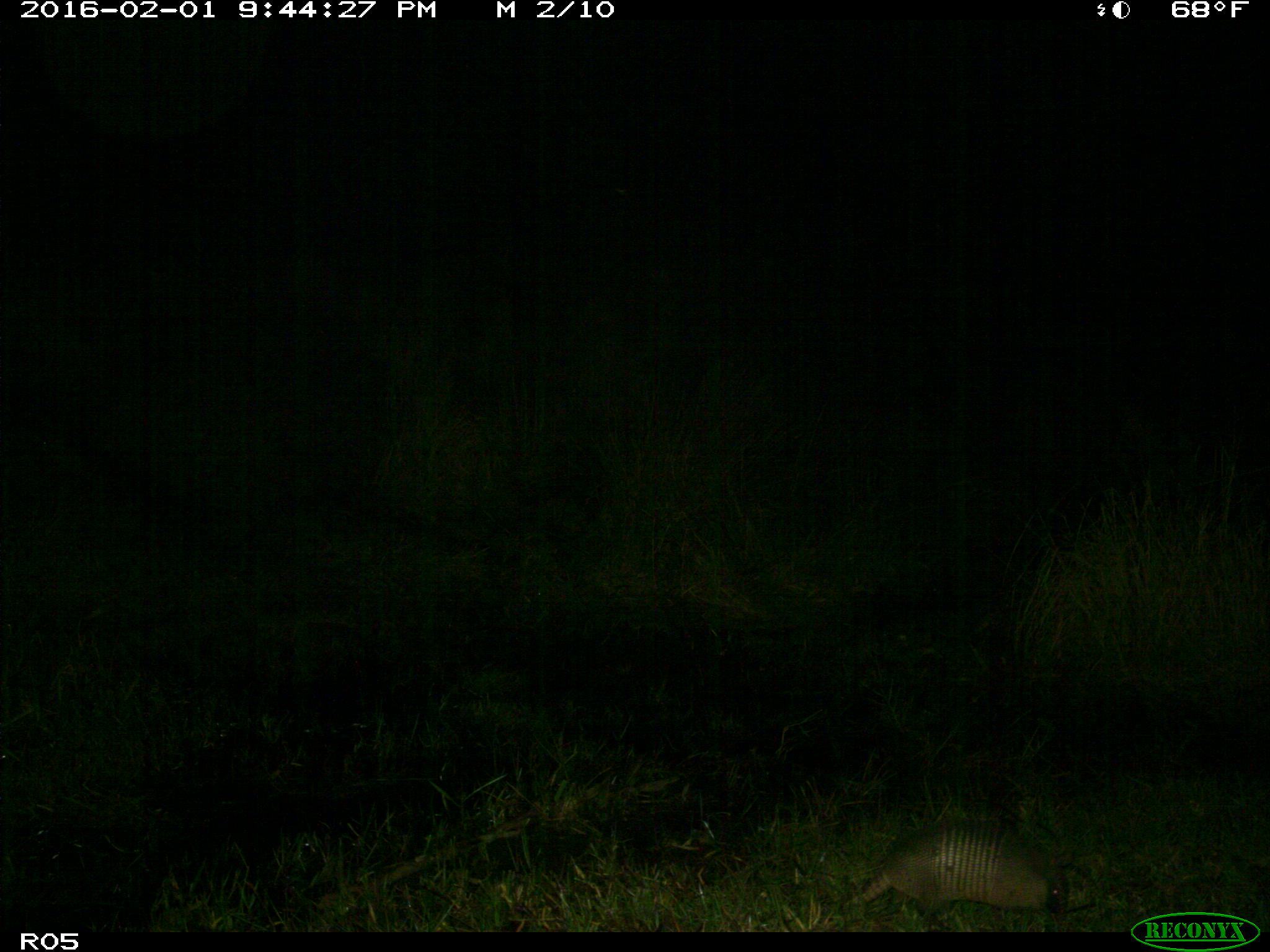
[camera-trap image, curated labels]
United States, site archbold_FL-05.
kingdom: Animalia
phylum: Chordata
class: Mammalia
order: Cingulata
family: Dasypodidae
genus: Dasypus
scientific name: Dasypus novemcinctus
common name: nine-banded armadillo